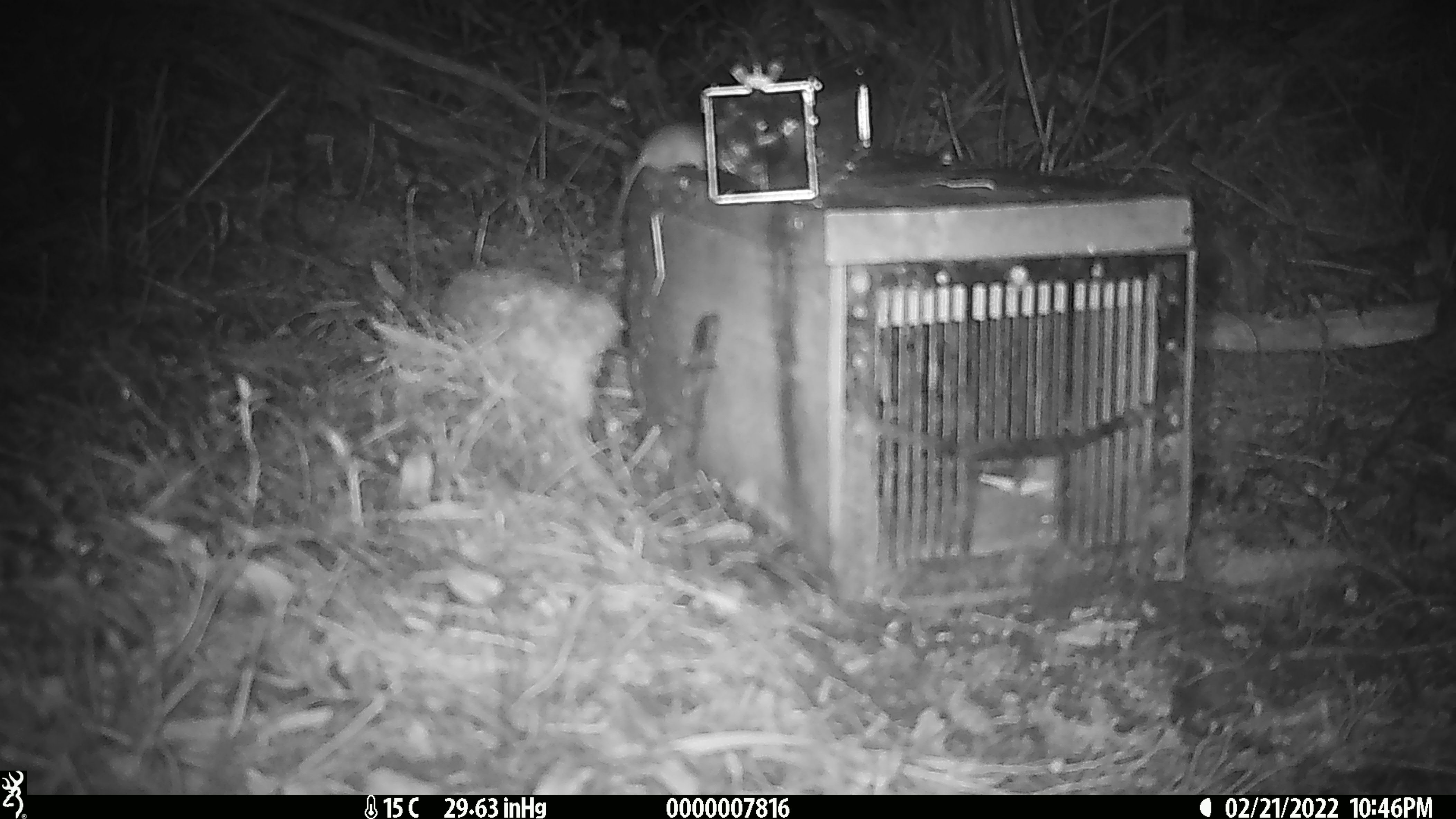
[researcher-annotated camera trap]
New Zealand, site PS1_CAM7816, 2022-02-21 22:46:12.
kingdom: Animalia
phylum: Chordata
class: Mammalia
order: Rodentia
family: Muridae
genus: Mus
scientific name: Mus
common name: mouse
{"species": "mouse (Mus)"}